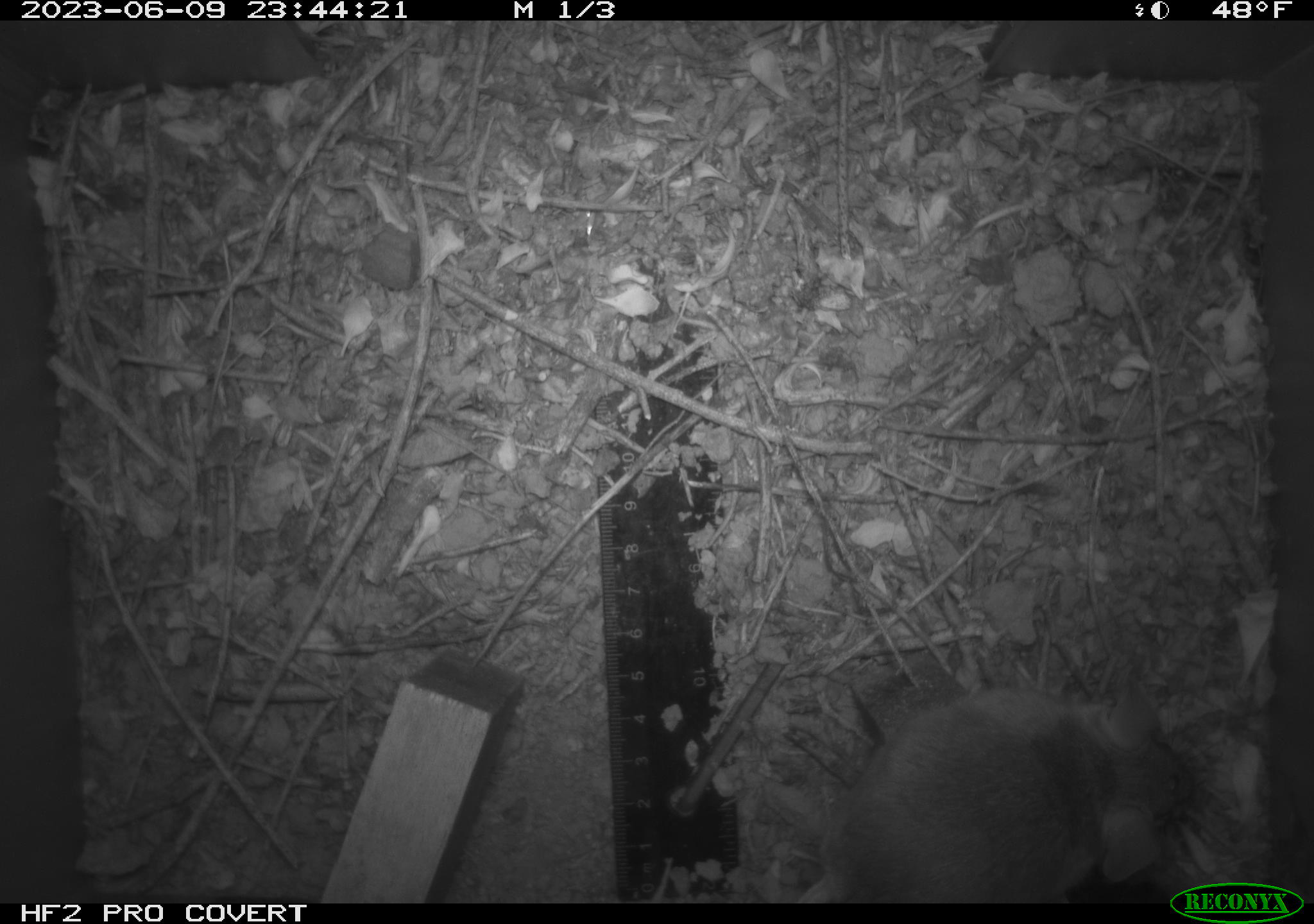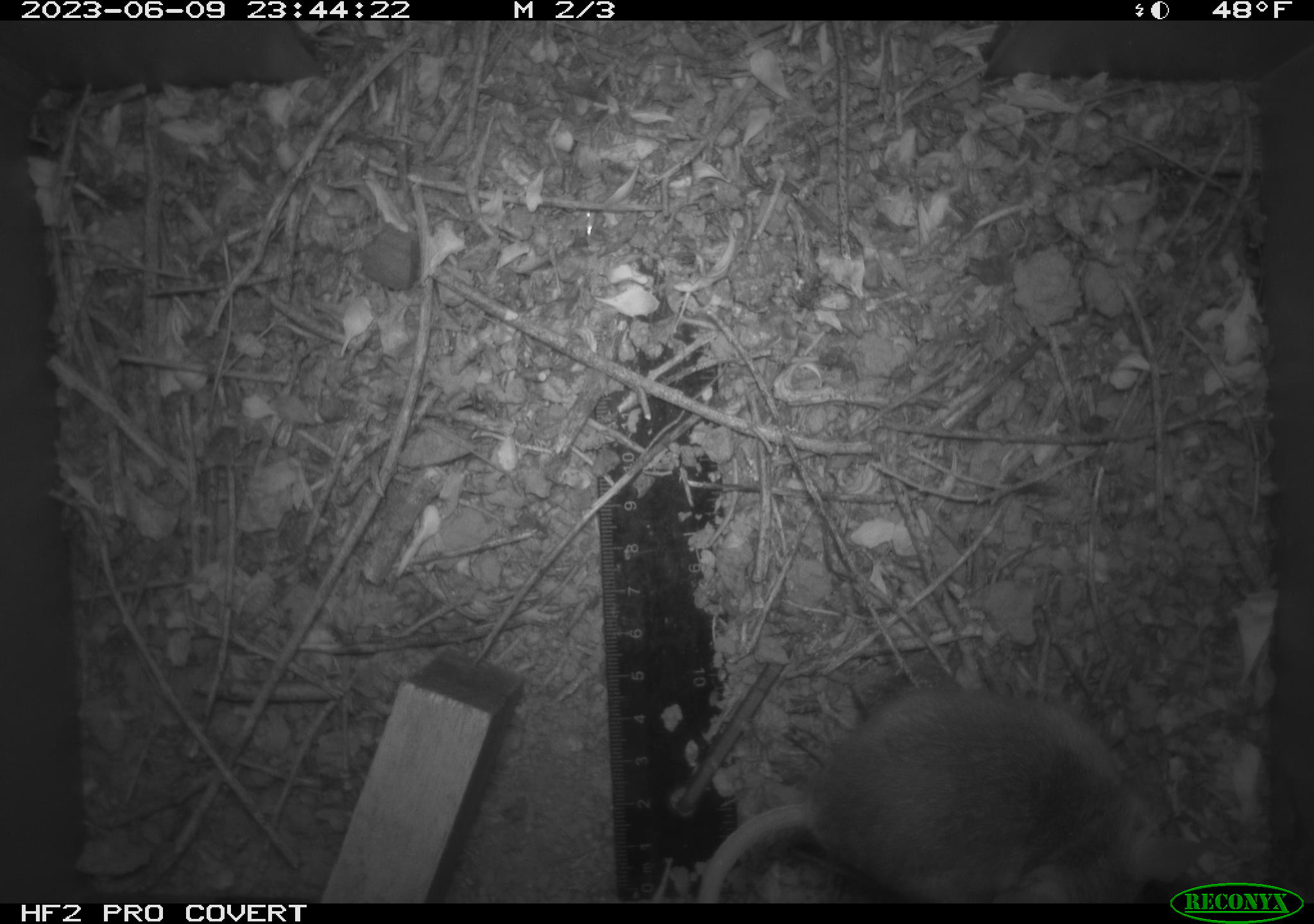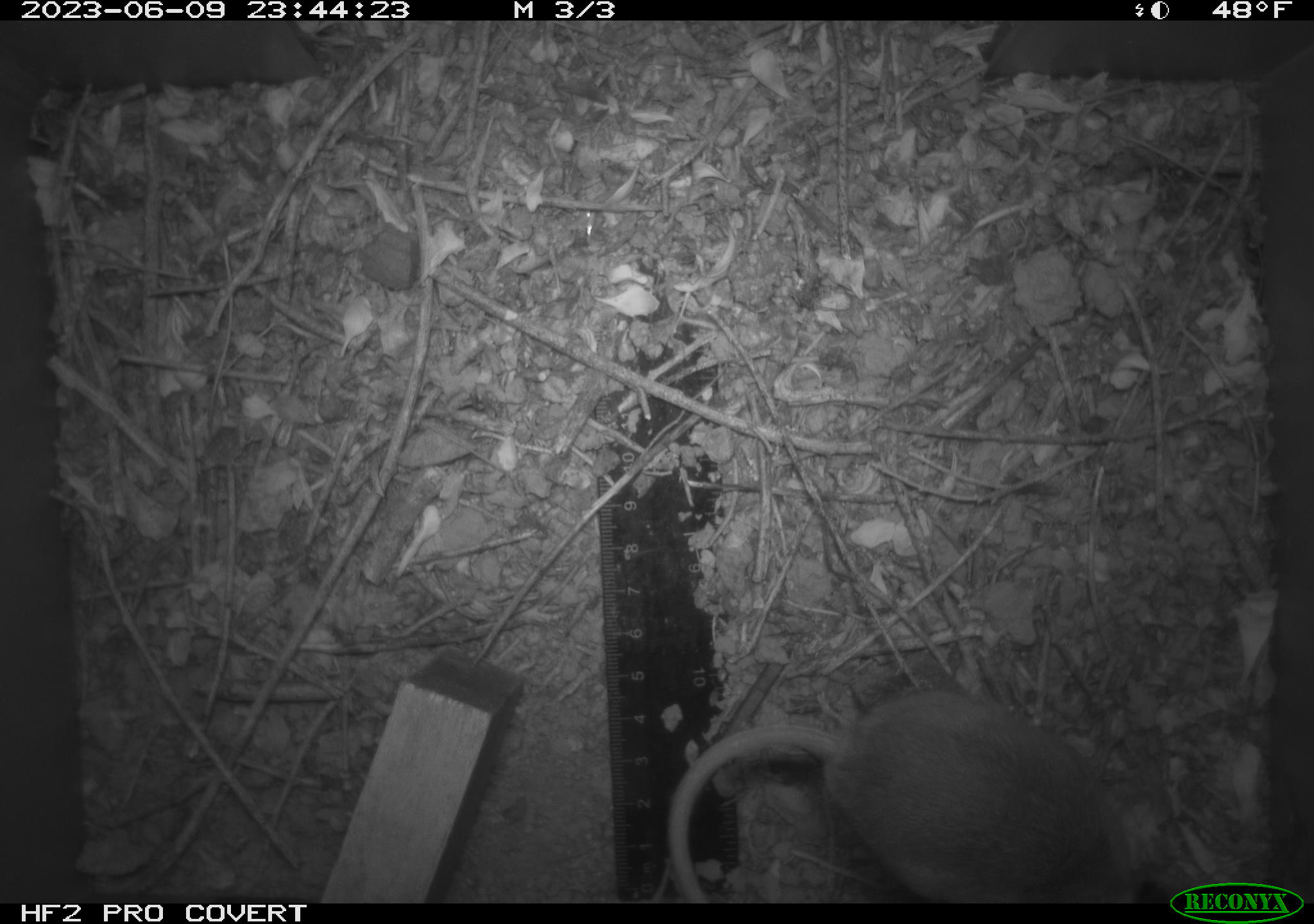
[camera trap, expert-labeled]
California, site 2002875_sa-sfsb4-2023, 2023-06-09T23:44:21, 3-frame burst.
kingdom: Animalia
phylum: Chordata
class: Mammalia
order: Rodentia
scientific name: Rodentia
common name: mouse species